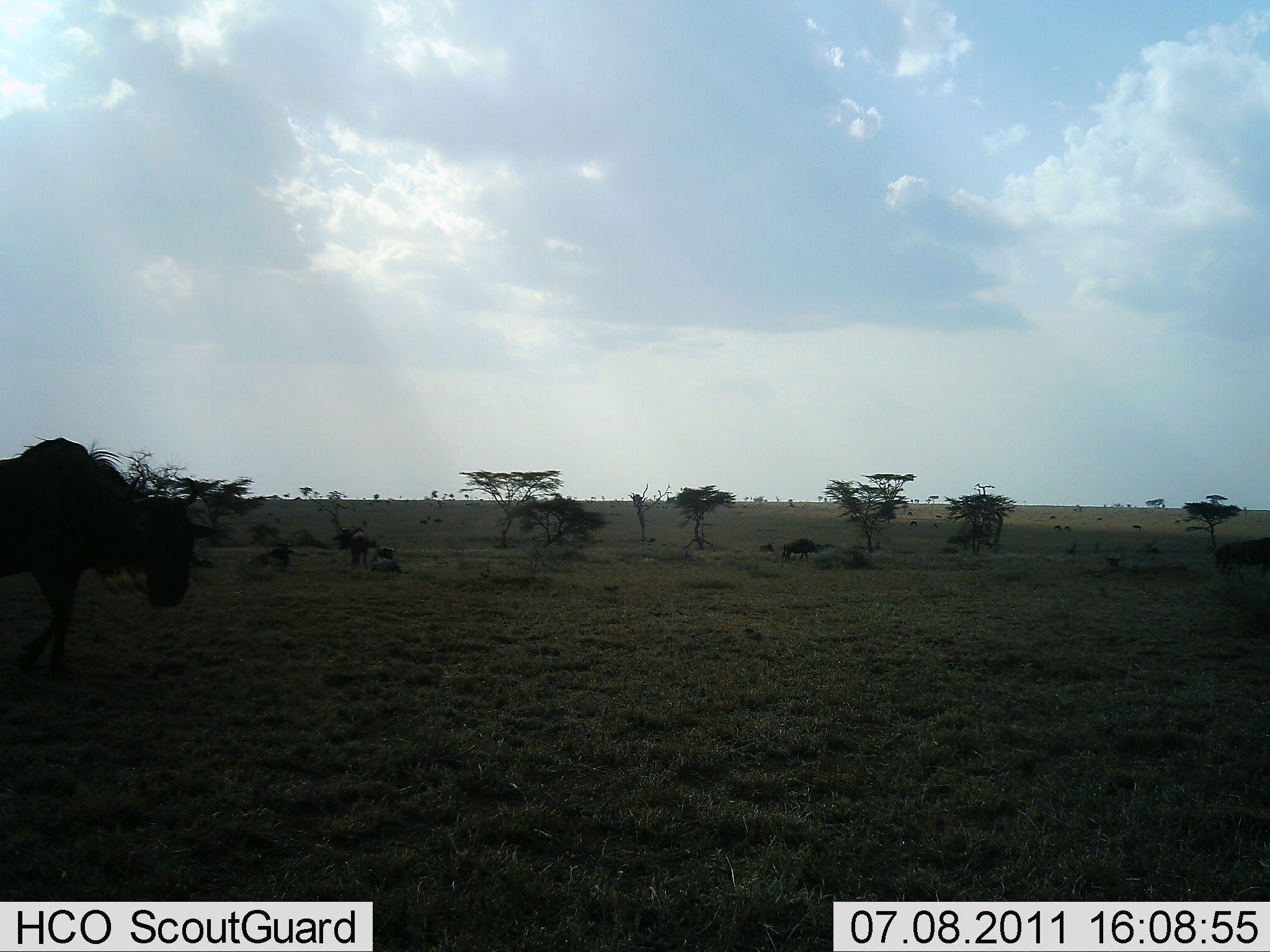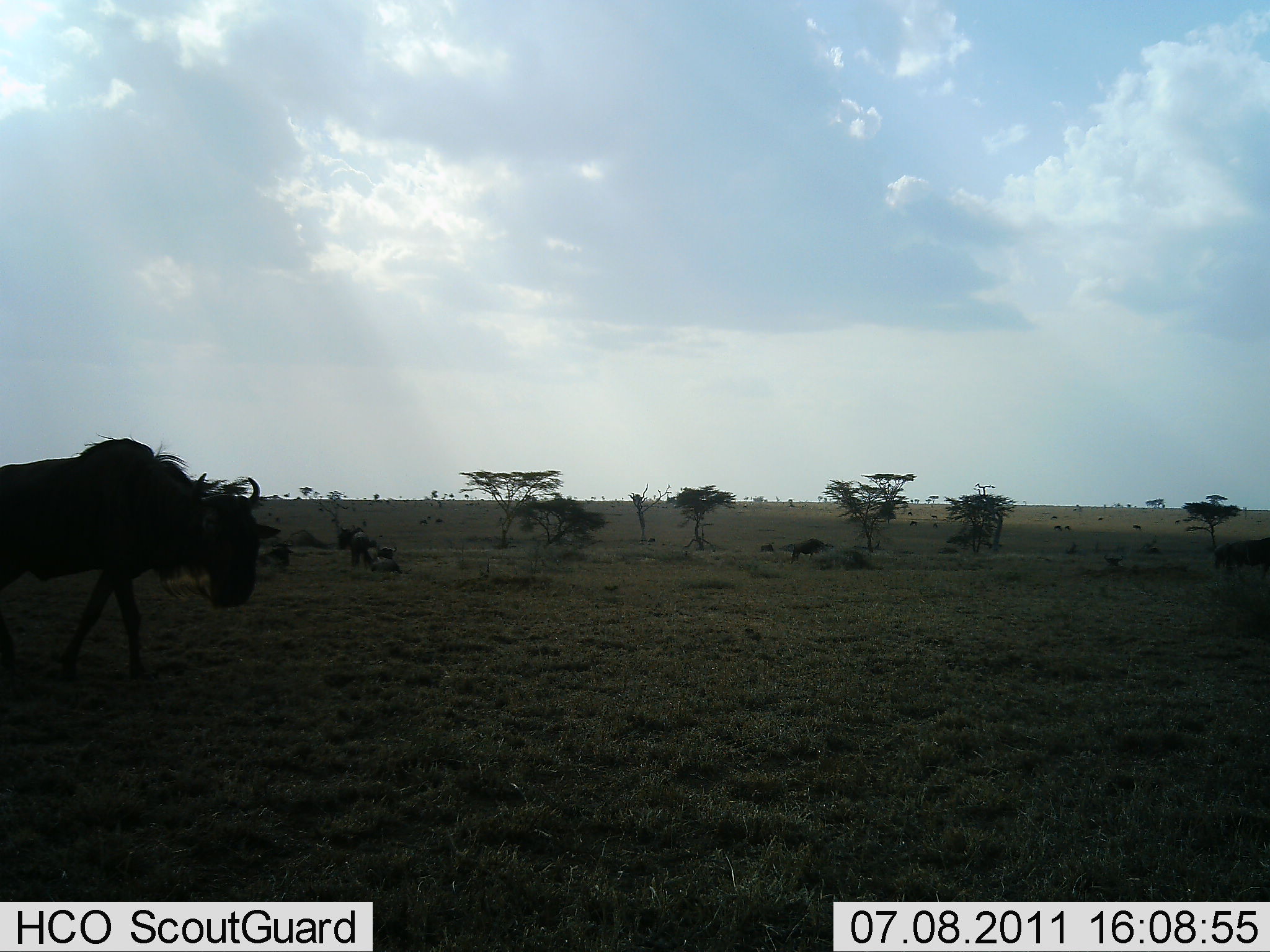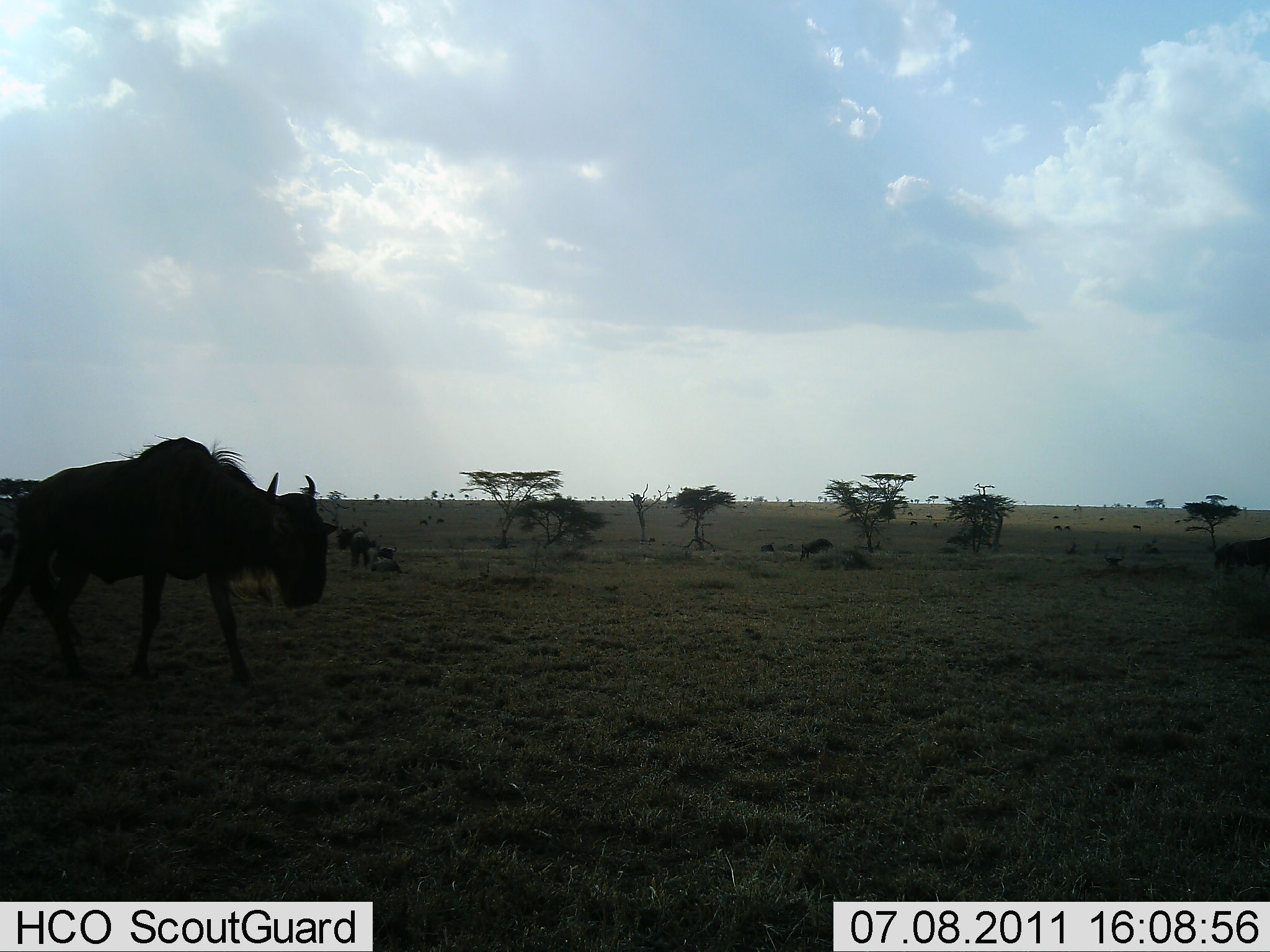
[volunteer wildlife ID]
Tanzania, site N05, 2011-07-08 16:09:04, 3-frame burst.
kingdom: Animalia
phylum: Chordata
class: Mammalia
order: Artiodactyla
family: Bovidae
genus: Connochaetes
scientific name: Connochaetes taurinus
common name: blue wildebeest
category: wildebeest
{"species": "wildebeest (blue wildebeest) (Connochaetes taurinus)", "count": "2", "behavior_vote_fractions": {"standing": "36%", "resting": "18%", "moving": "100%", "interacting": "0%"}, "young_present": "0%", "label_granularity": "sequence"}